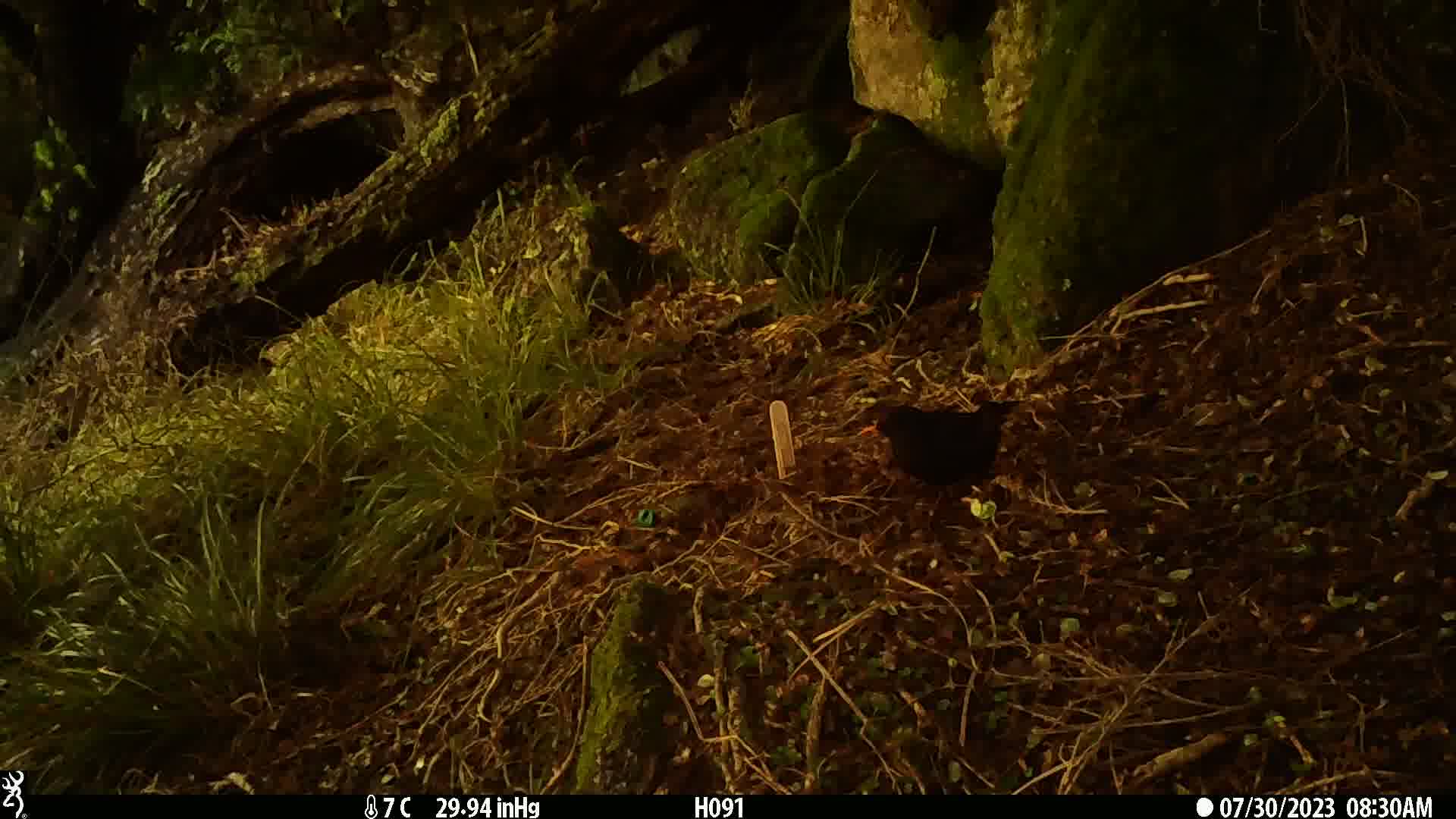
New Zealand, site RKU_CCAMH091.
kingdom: Animalia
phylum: Chordata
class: Aves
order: Passeriformes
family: Turdidae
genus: Turdus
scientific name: Turdus merula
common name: eurasian blackbird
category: blackbird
Blackbird (eurasian blackbird) (Turdus merula).